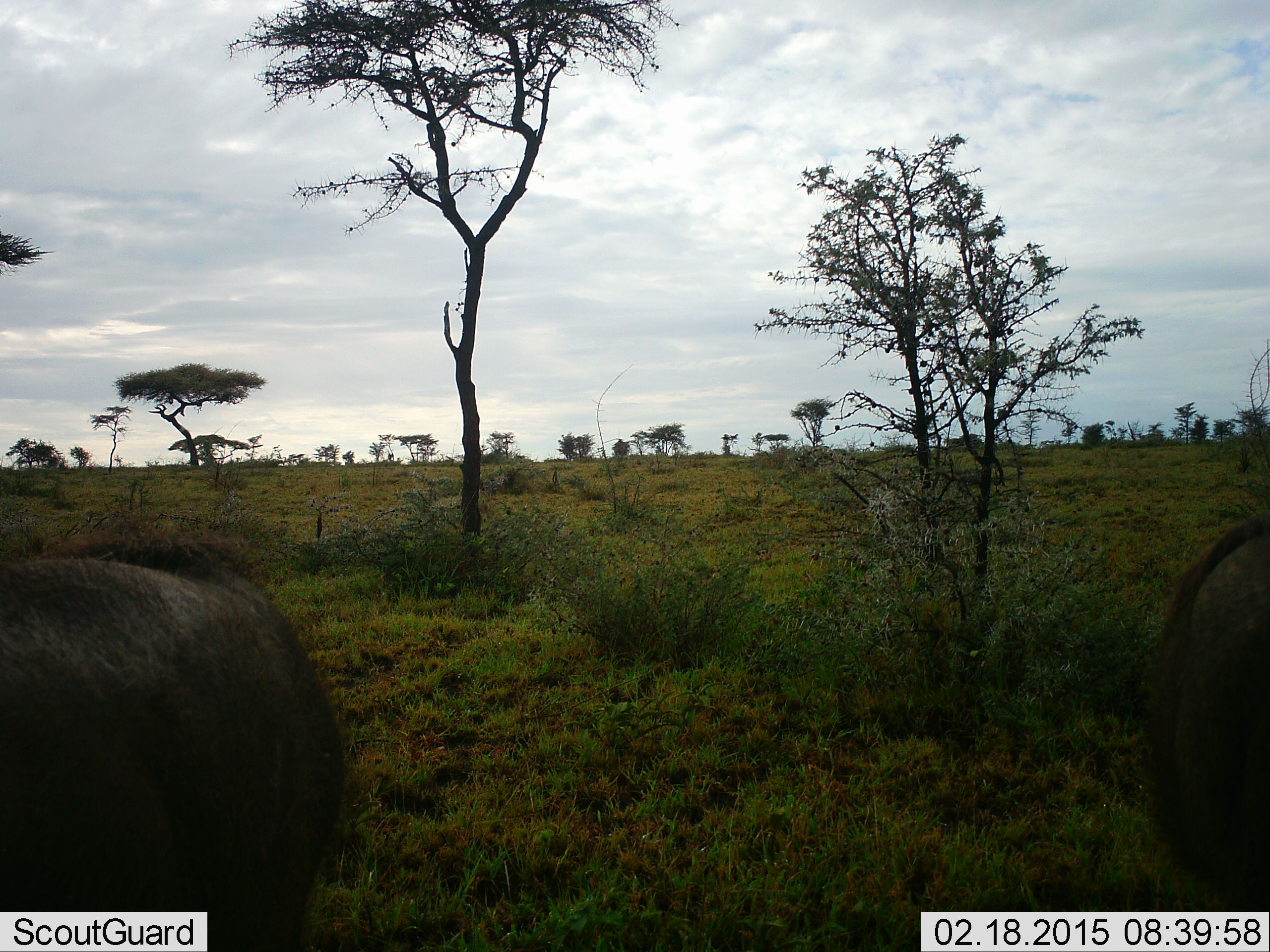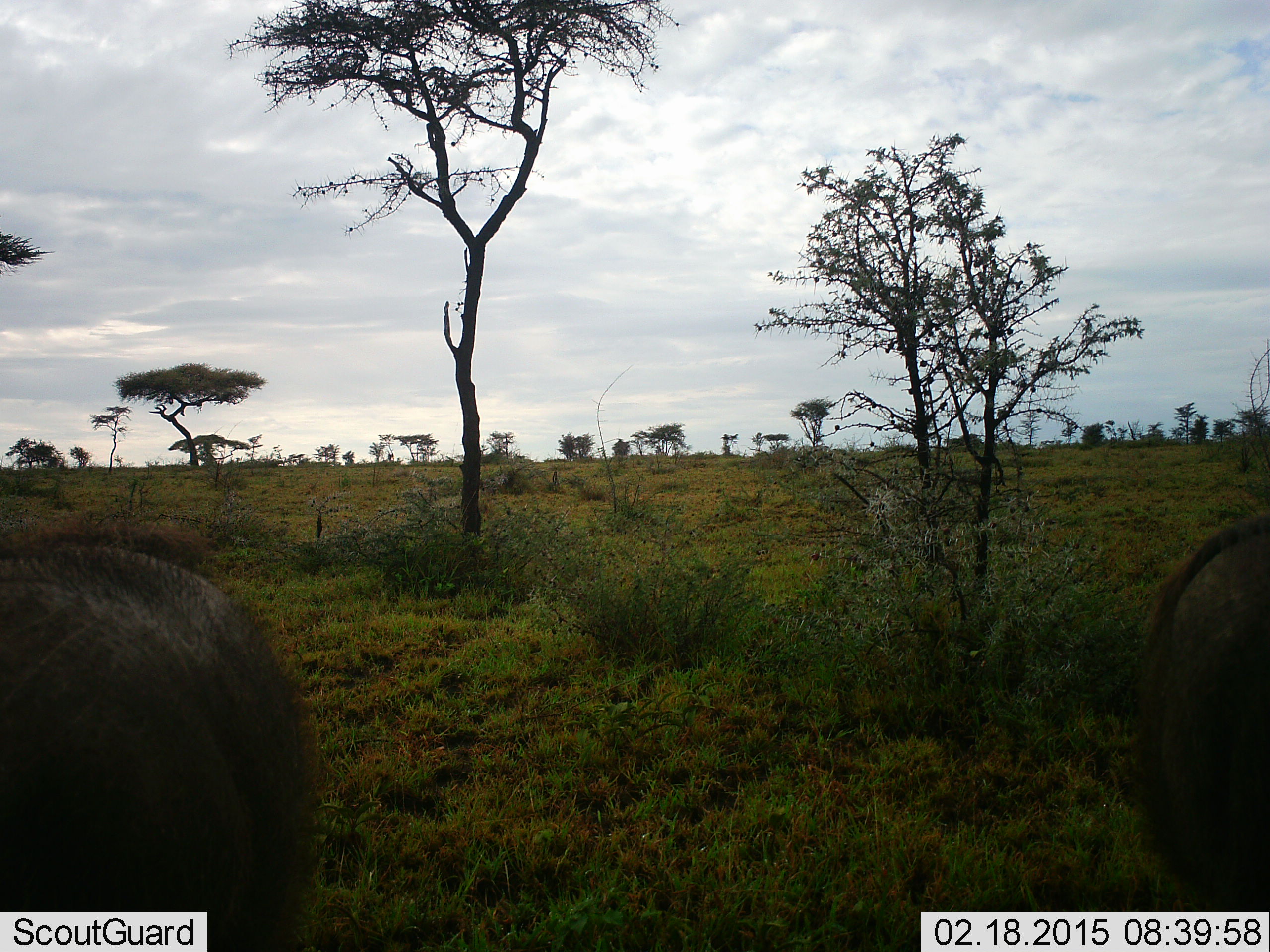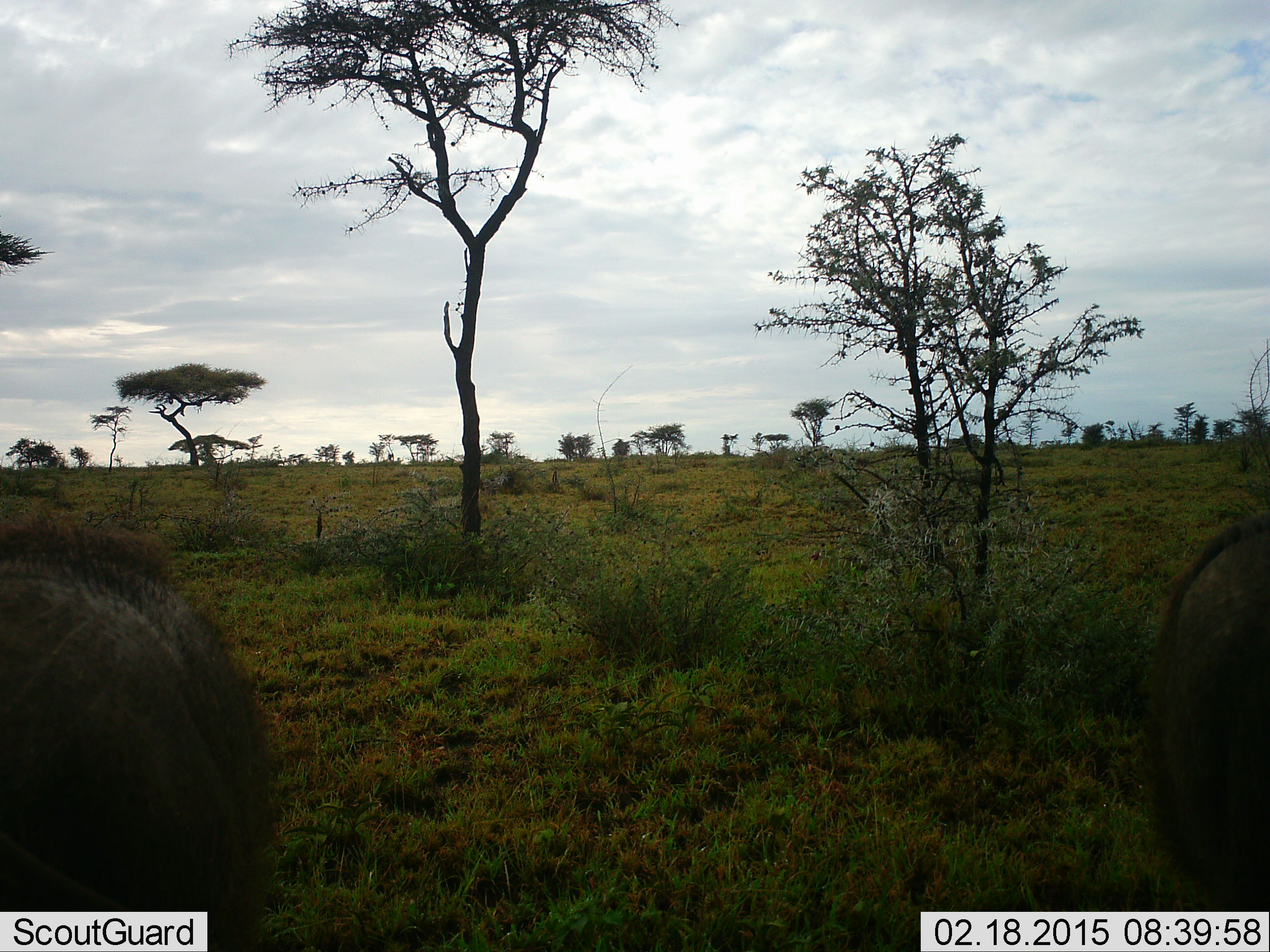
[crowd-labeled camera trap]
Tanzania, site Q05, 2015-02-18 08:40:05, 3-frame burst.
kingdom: Animalia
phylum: Chordata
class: Mammalia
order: Artiodactyla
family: Suidae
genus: Phacochoerus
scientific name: Phacochoerus africanus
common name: warthog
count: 2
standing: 70%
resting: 0%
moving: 0%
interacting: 0%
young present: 0%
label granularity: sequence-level